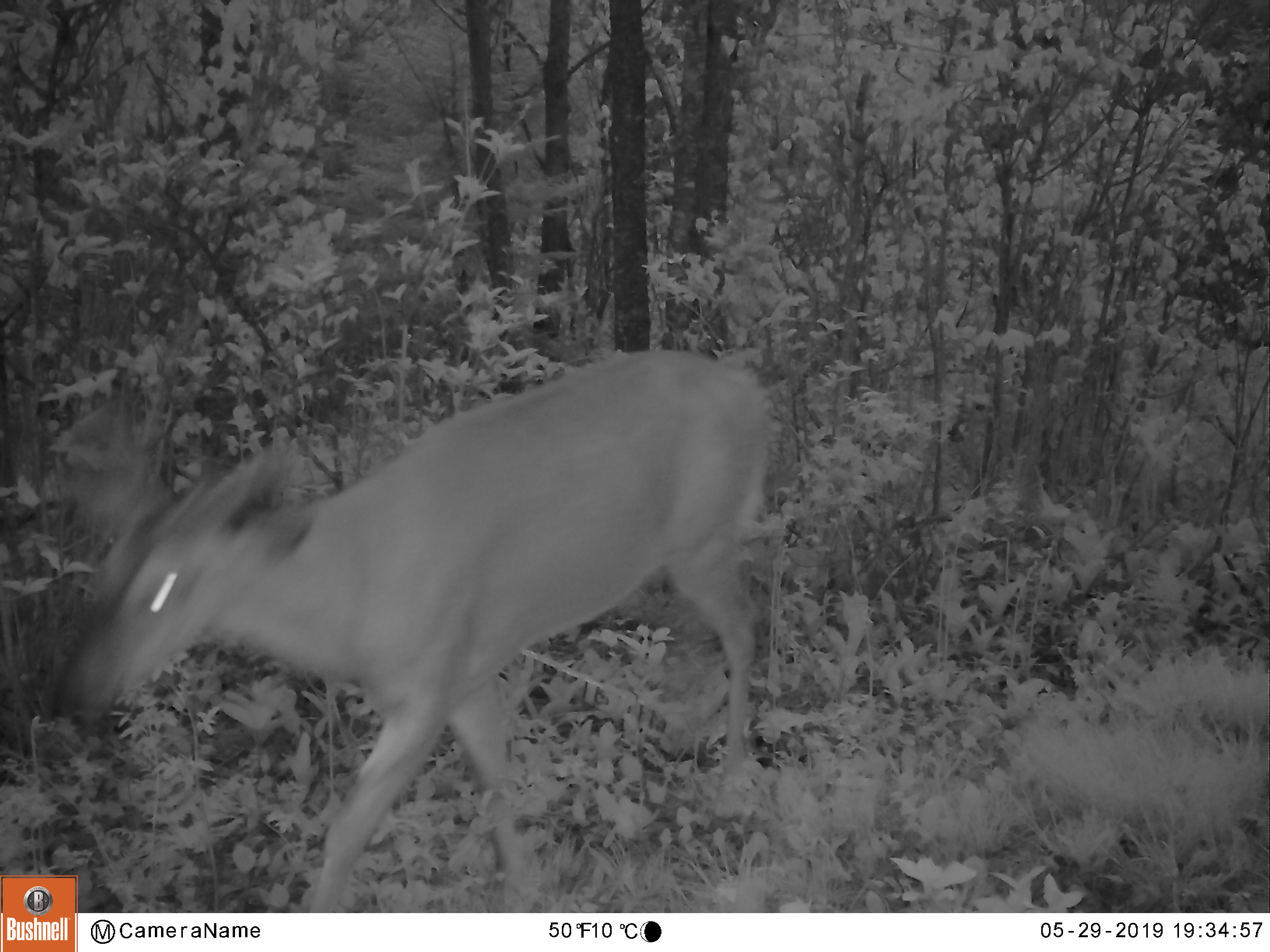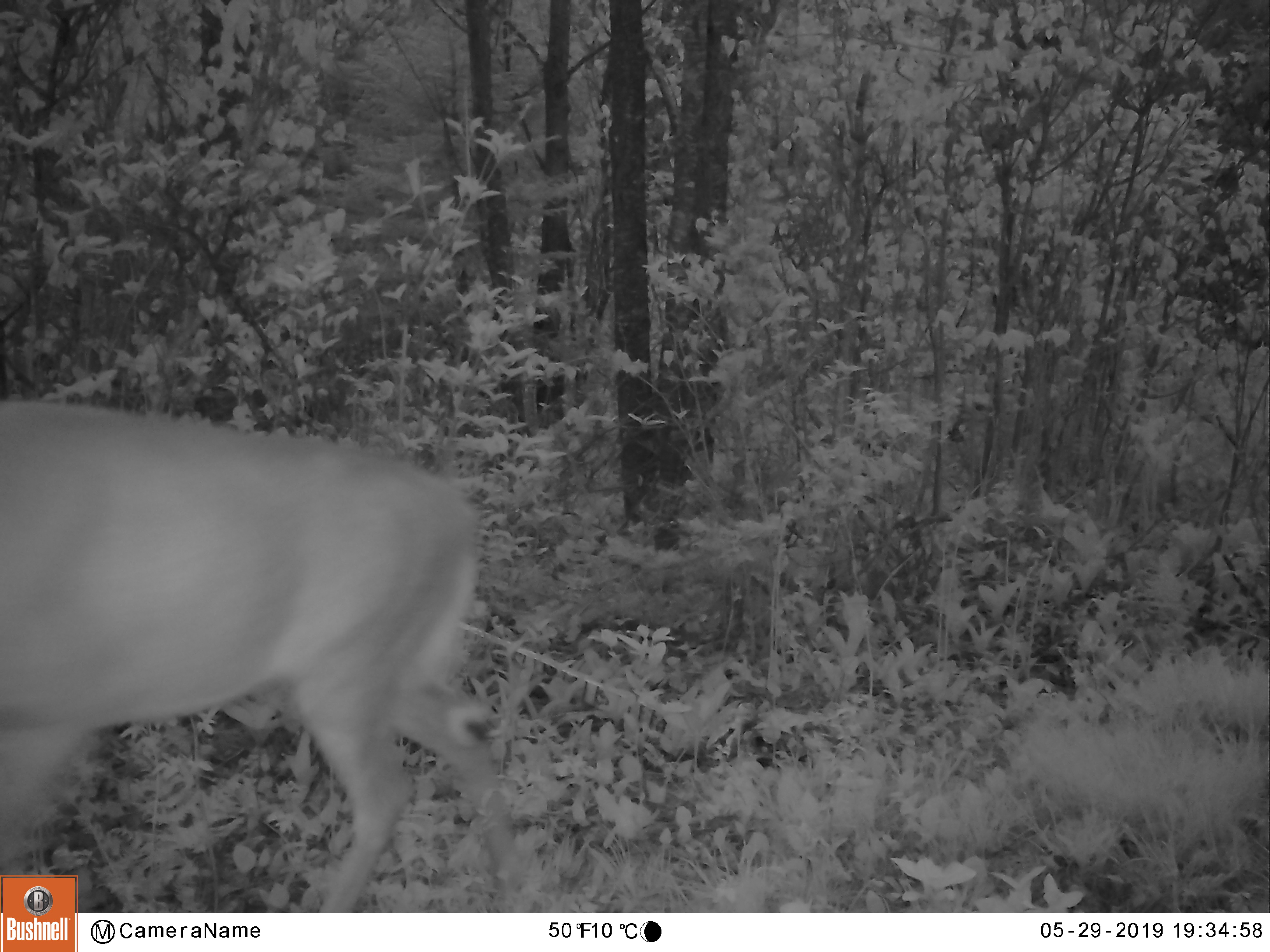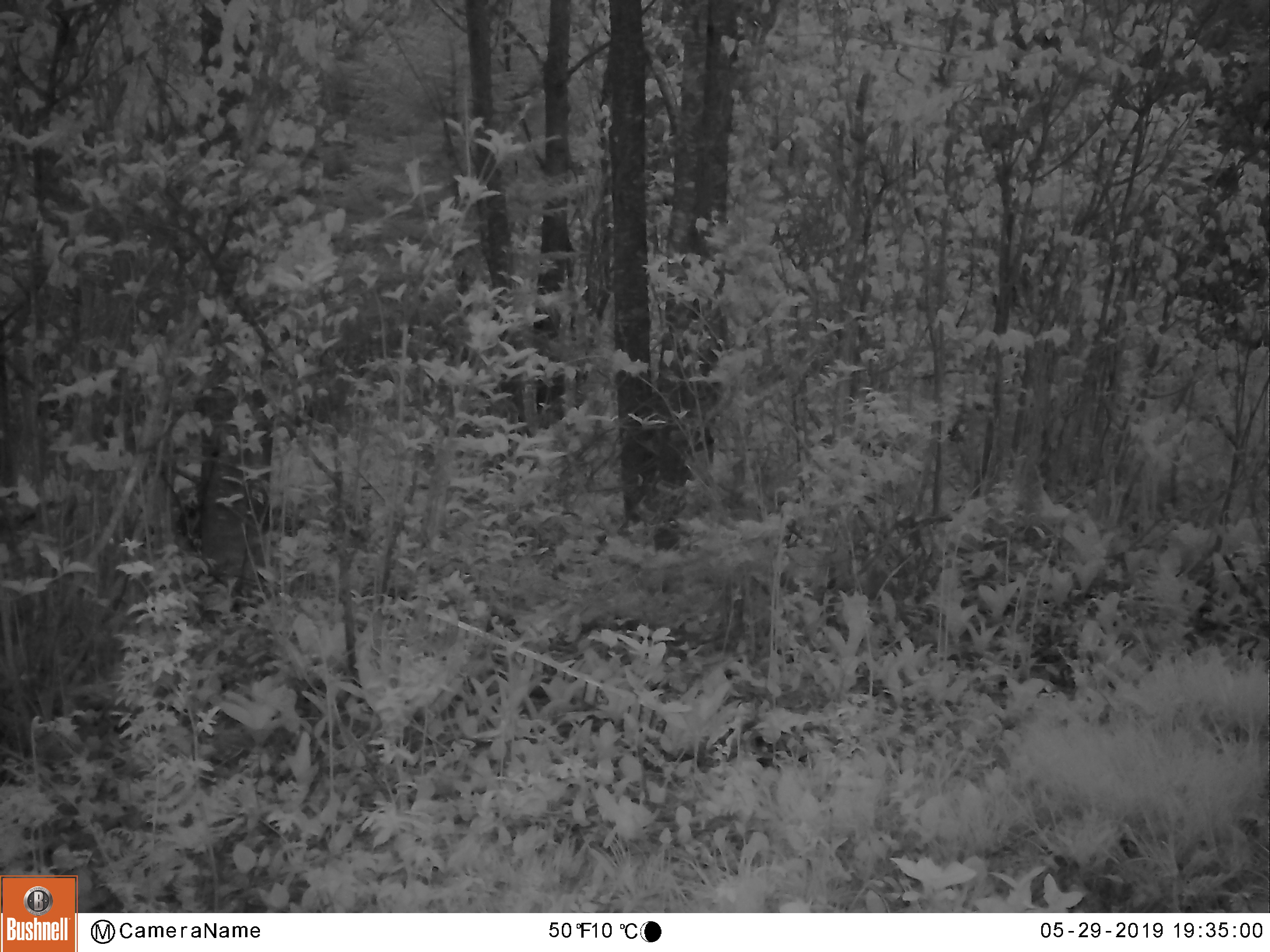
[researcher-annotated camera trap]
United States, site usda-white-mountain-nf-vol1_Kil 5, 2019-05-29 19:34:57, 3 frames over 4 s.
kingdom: Animalia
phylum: Chordata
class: Mammalia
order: Artiodactyla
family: Cervidae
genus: Odocoileus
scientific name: Odocoileus virginianus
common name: white-tailed deer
White-tailed deer (Odocoileus virginianus).